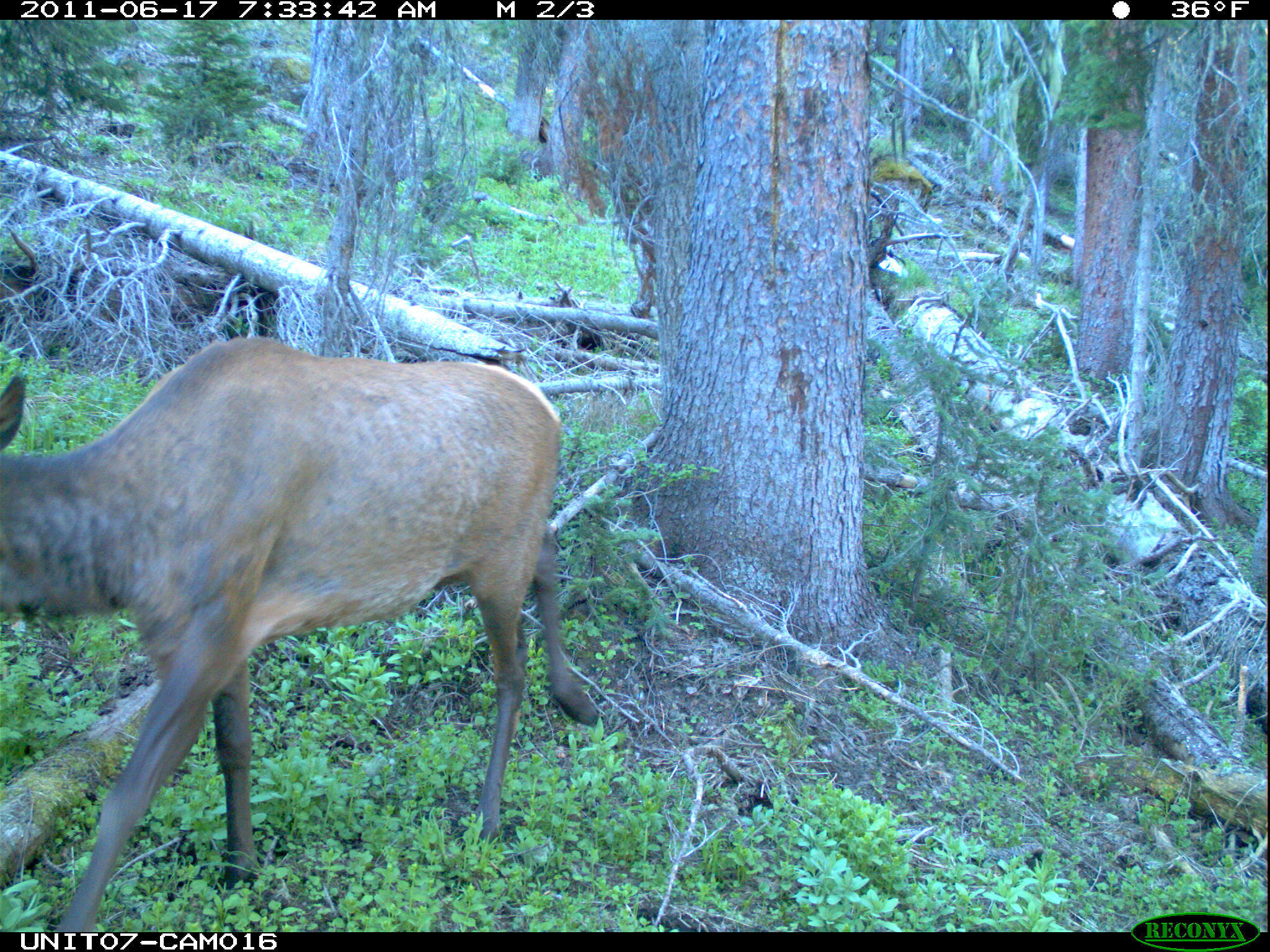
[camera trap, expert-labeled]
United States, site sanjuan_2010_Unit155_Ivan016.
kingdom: Animalia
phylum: Chordata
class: Mammalia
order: Artiodactyla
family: Cervidae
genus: Cervus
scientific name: Cervus elaphus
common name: red deer